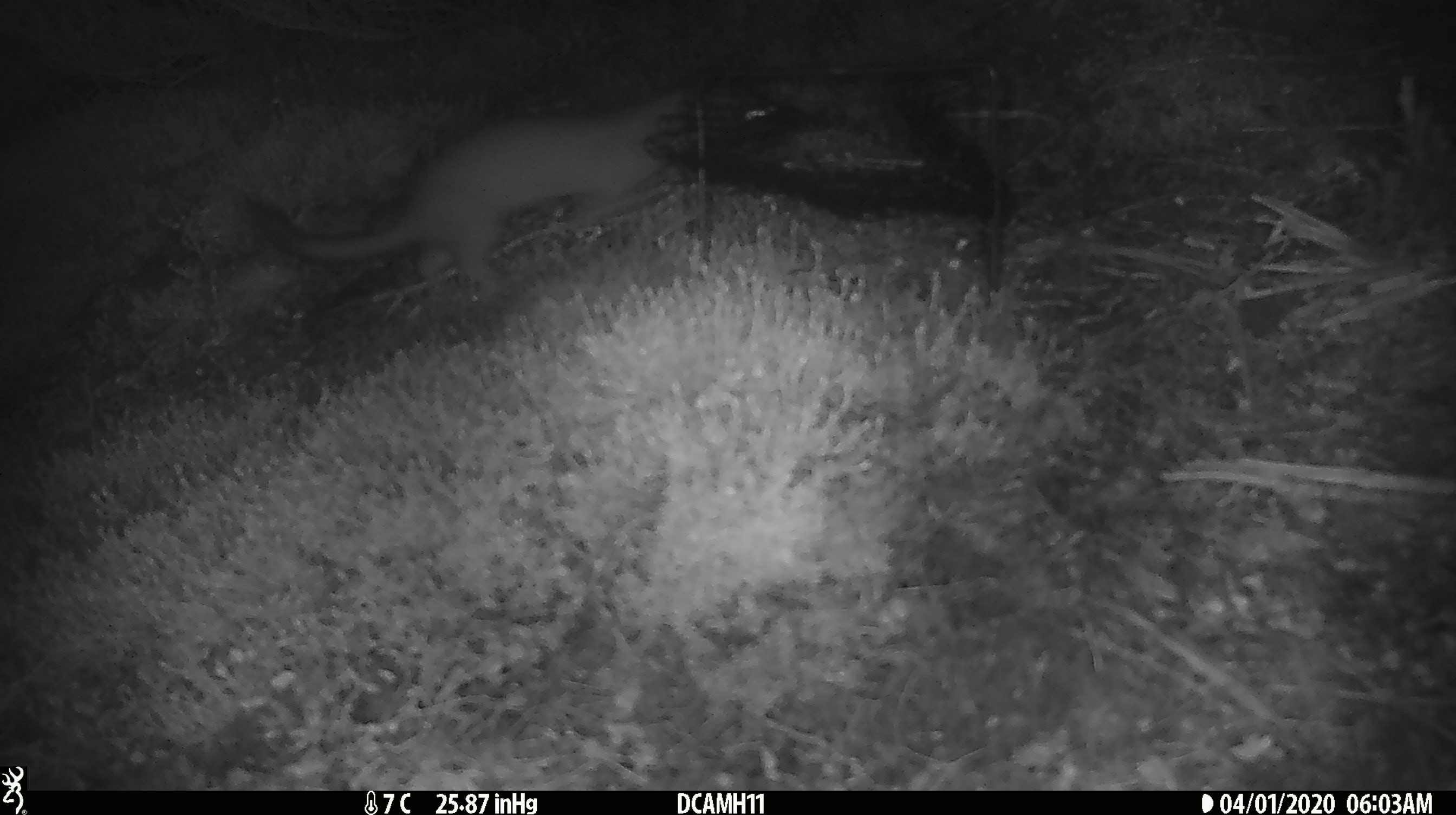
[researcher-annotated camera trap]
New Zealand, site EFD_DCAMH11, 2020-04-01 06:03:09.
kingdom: Animalia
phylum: Chordata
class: Mammalia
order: Diprotodontia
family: Phalangeridae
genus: Trichosurus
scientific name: Trichosurus vulpecula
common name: common brushtail possum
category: possum